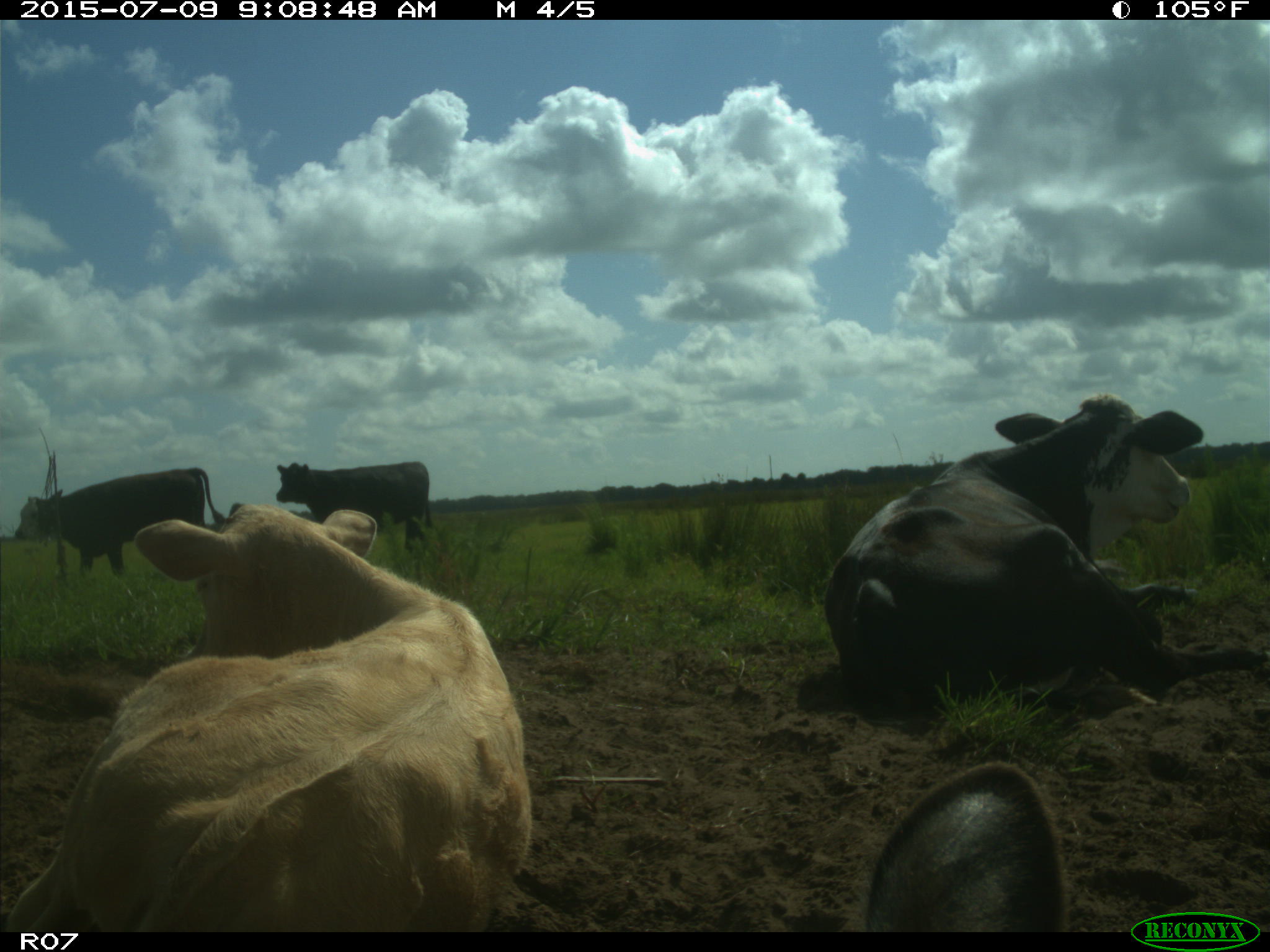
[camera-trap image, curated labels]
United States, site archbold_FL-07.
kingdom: Animalia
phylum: Chordata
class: Mammalia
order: Artiodactyla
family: Bovidae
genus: Bos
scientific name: Bos taurus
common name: domestic cow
Bos taurus (domestic cow).